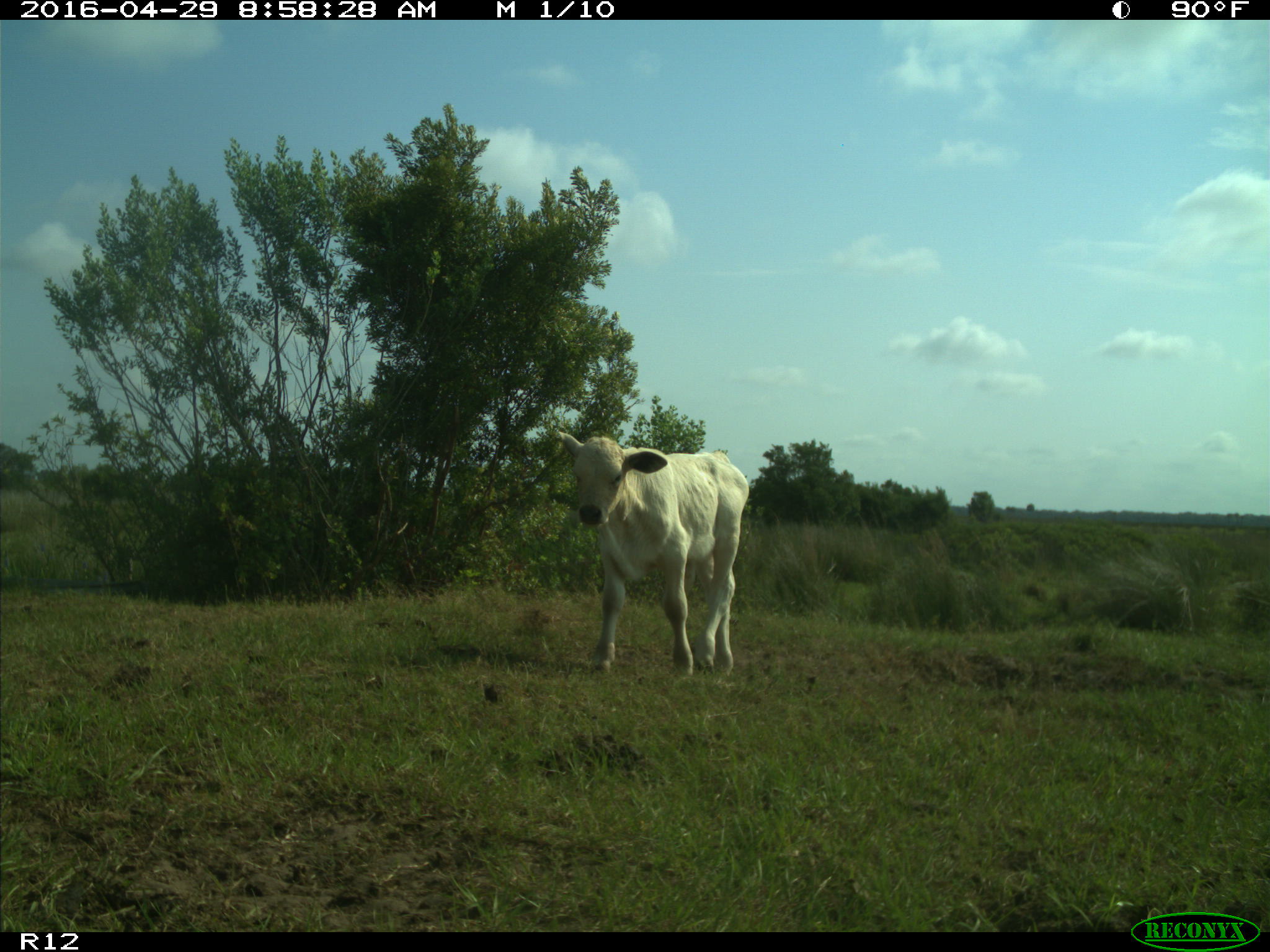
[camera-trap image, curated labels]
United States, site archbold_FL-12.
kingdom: Animalia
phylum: Chordata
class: Mammalia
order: Artiodactyla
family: Bovidae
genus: Bos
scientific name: Bos taurus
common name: domestic cow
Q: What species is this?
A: Bos taurus (domestic cow).